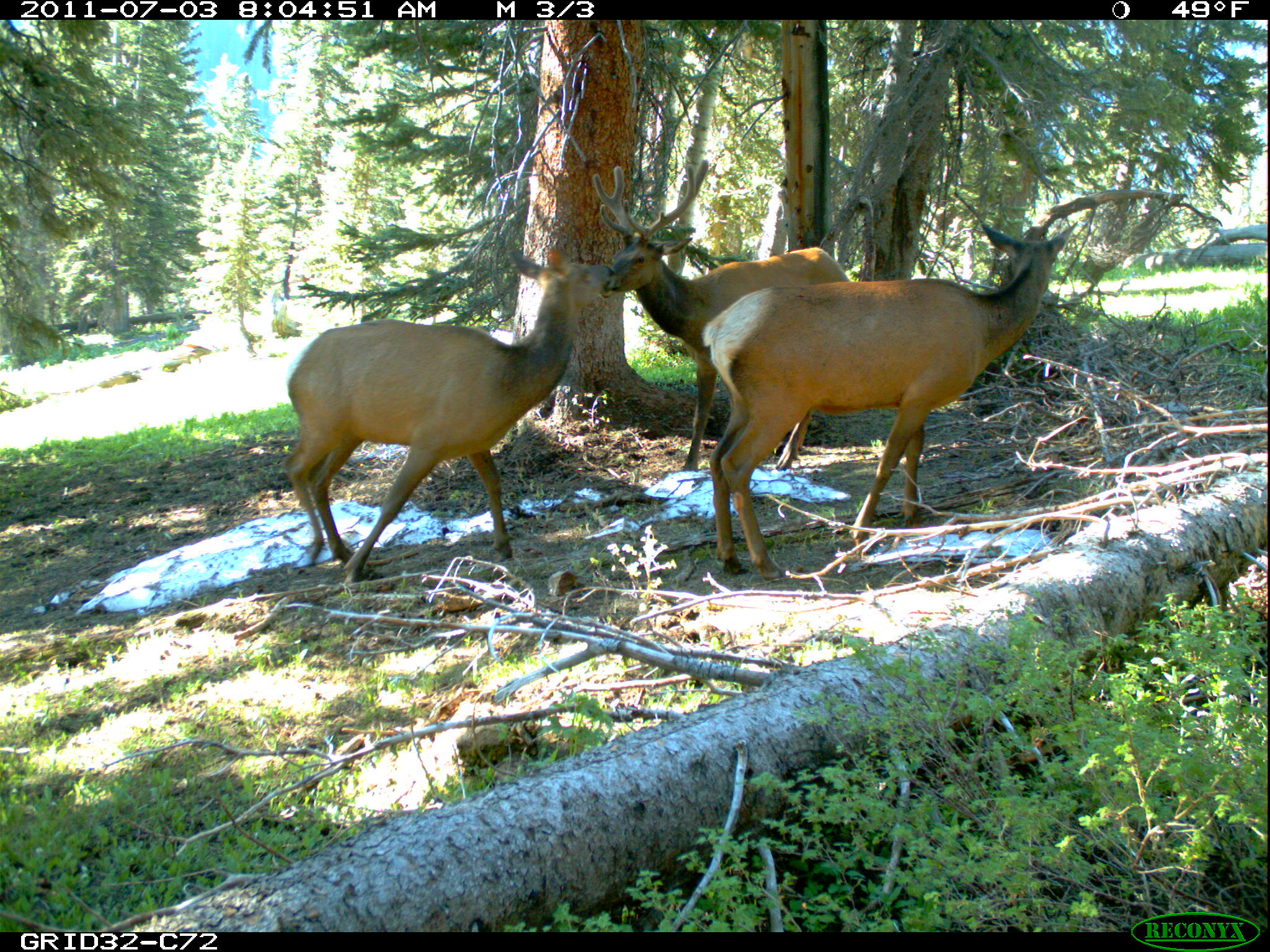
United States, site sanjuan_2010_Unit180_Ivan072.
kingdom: Animalia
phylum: Chordata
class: Mammalia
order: Artiodactyla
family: Cervidae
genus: Cervus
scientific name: Cervus elaphus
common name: red deer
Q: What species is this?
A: Cervus elaphus (red deer).